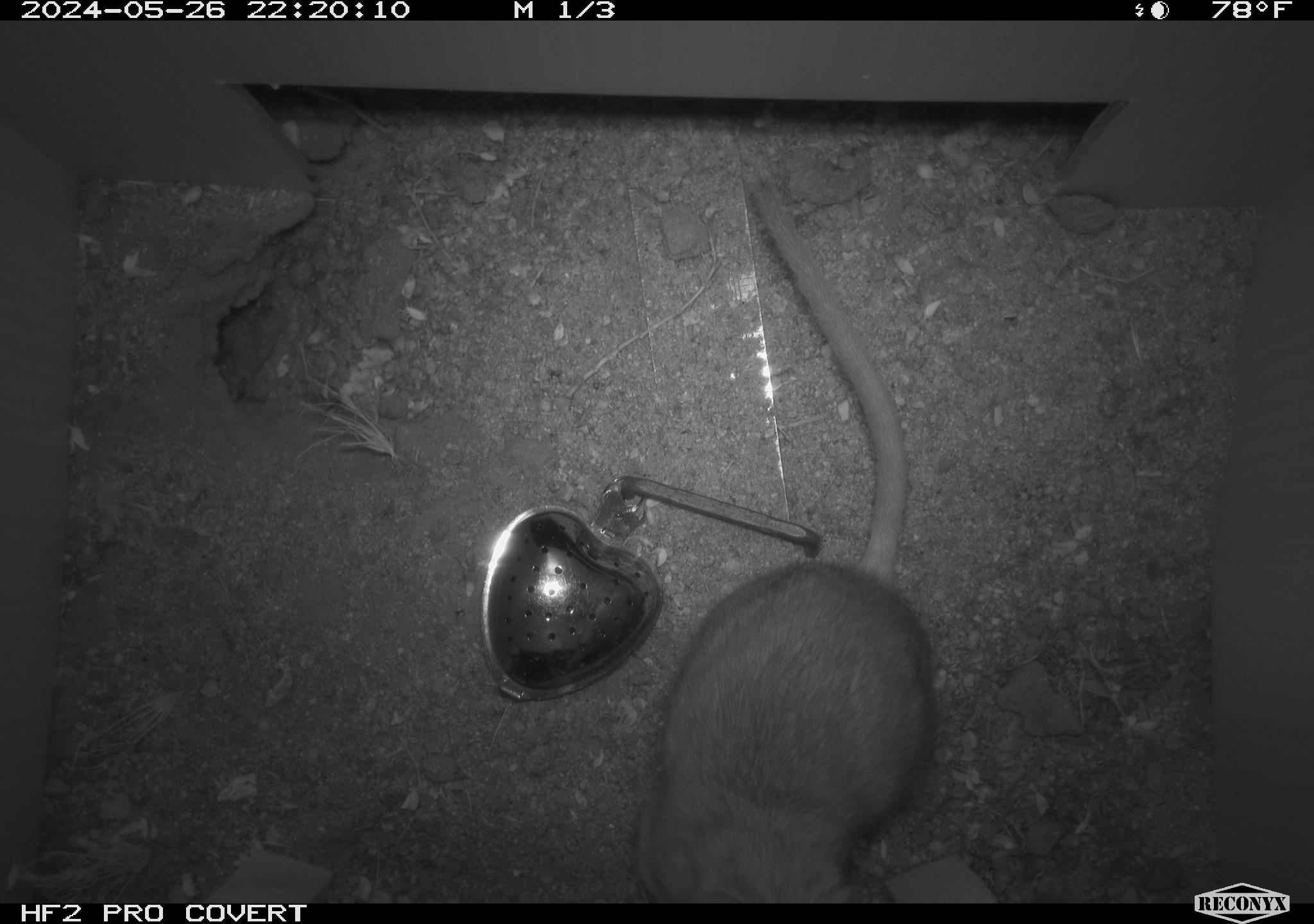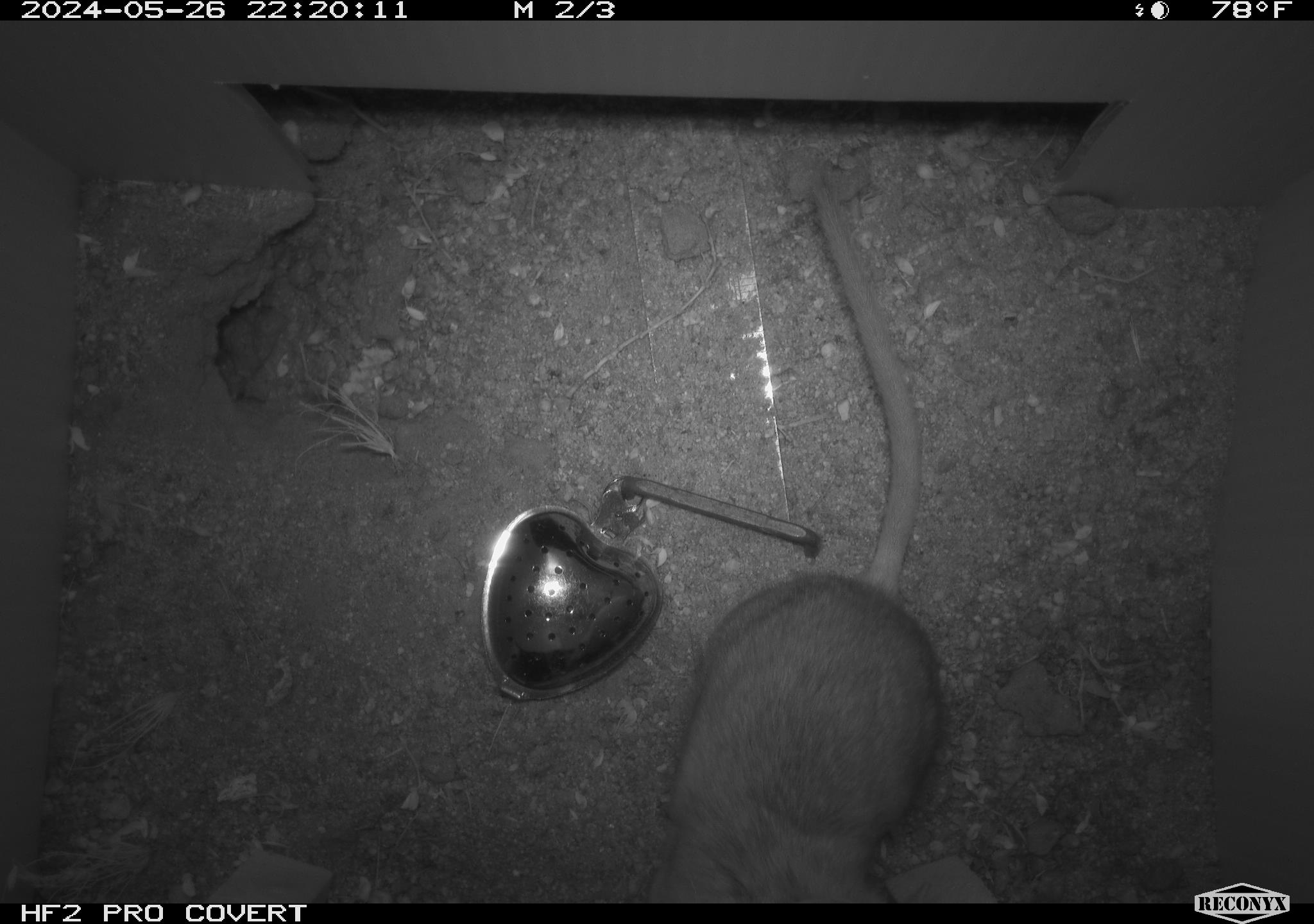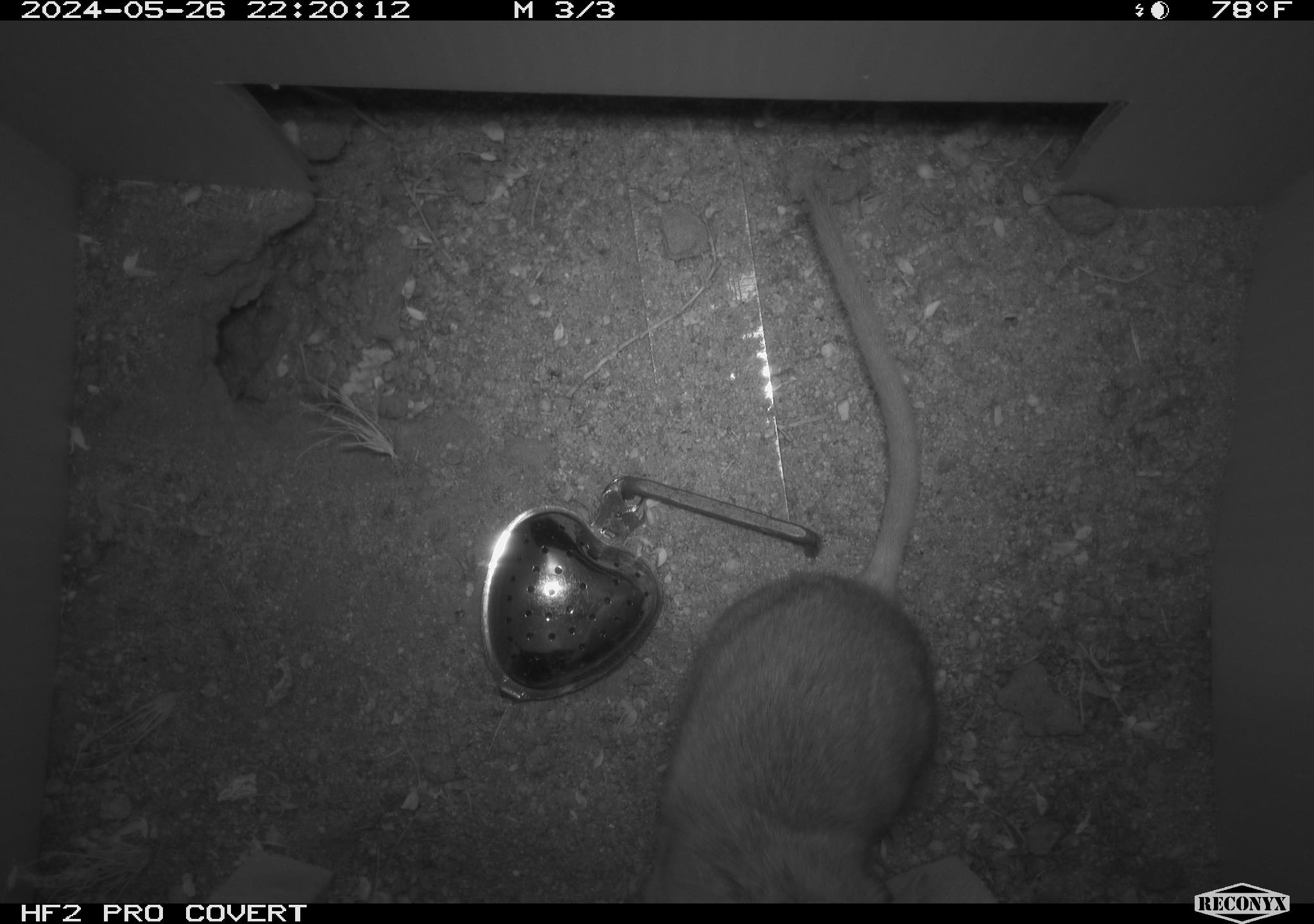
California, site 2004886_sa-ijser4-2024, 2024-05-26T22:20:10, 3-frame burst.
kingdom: Animalia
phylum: Chordata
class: Mammalia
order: Rodentia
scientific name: Rodentia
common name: woodrat or rat or mouse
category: woodrat or rat or mouse species